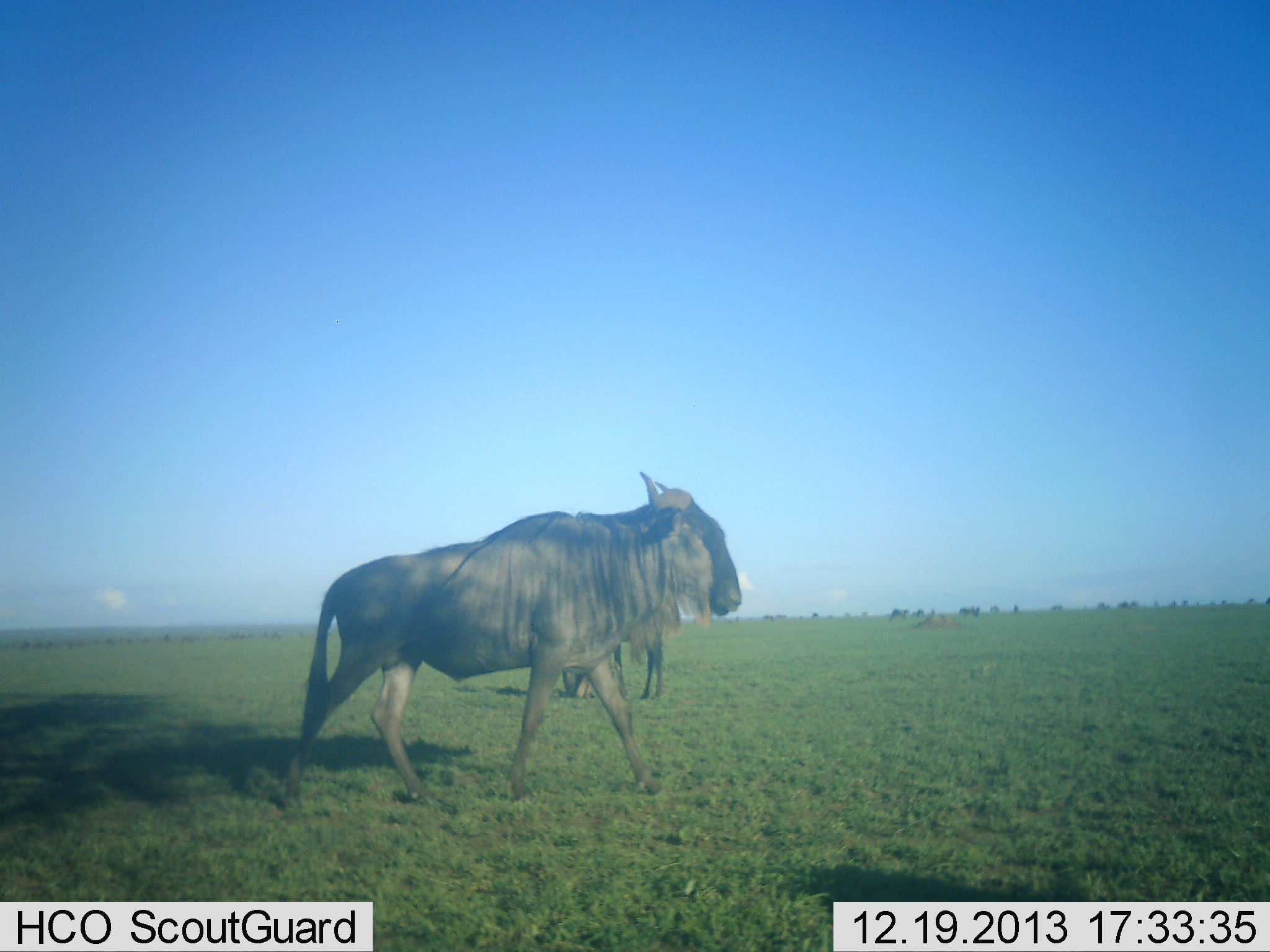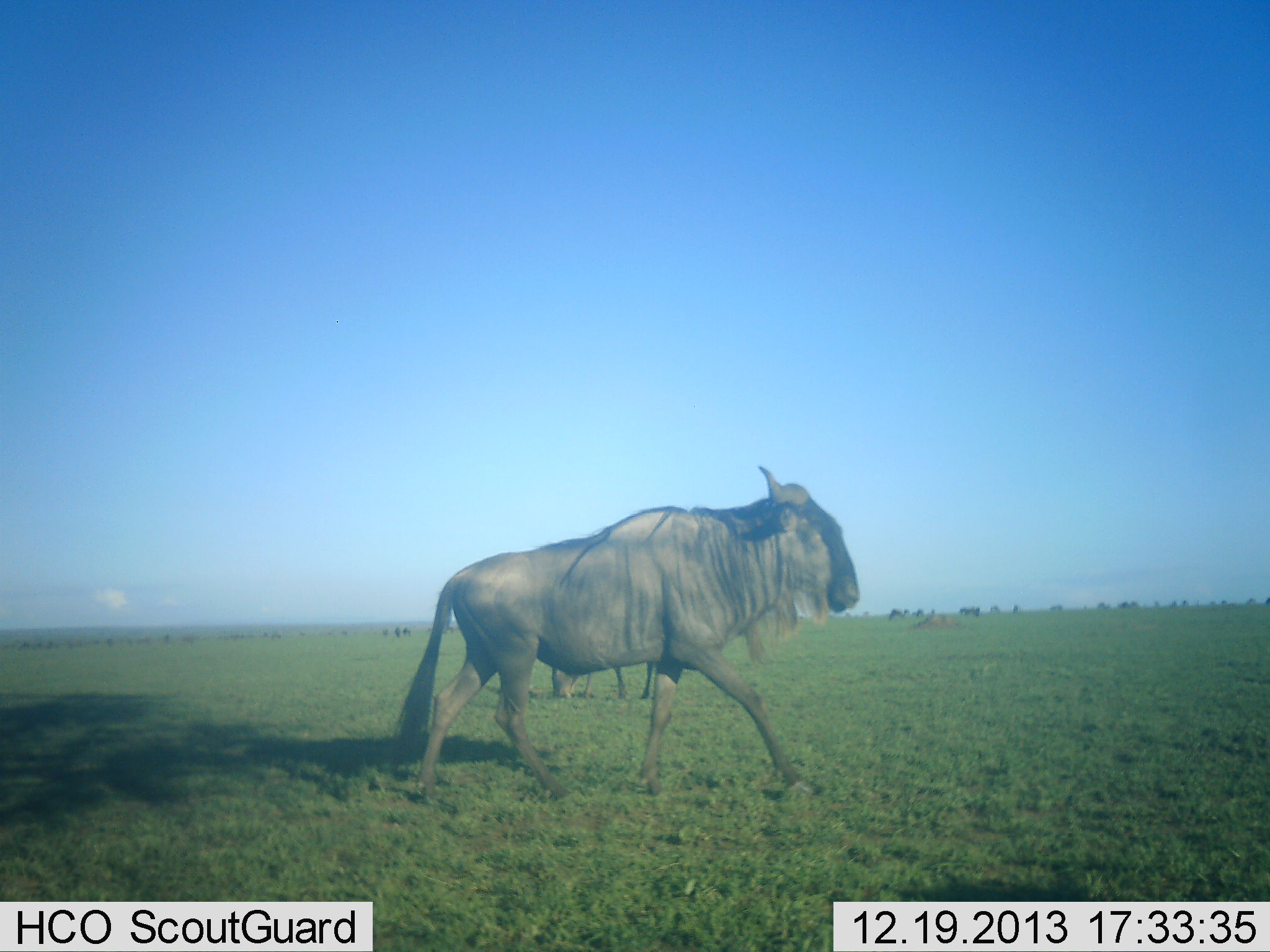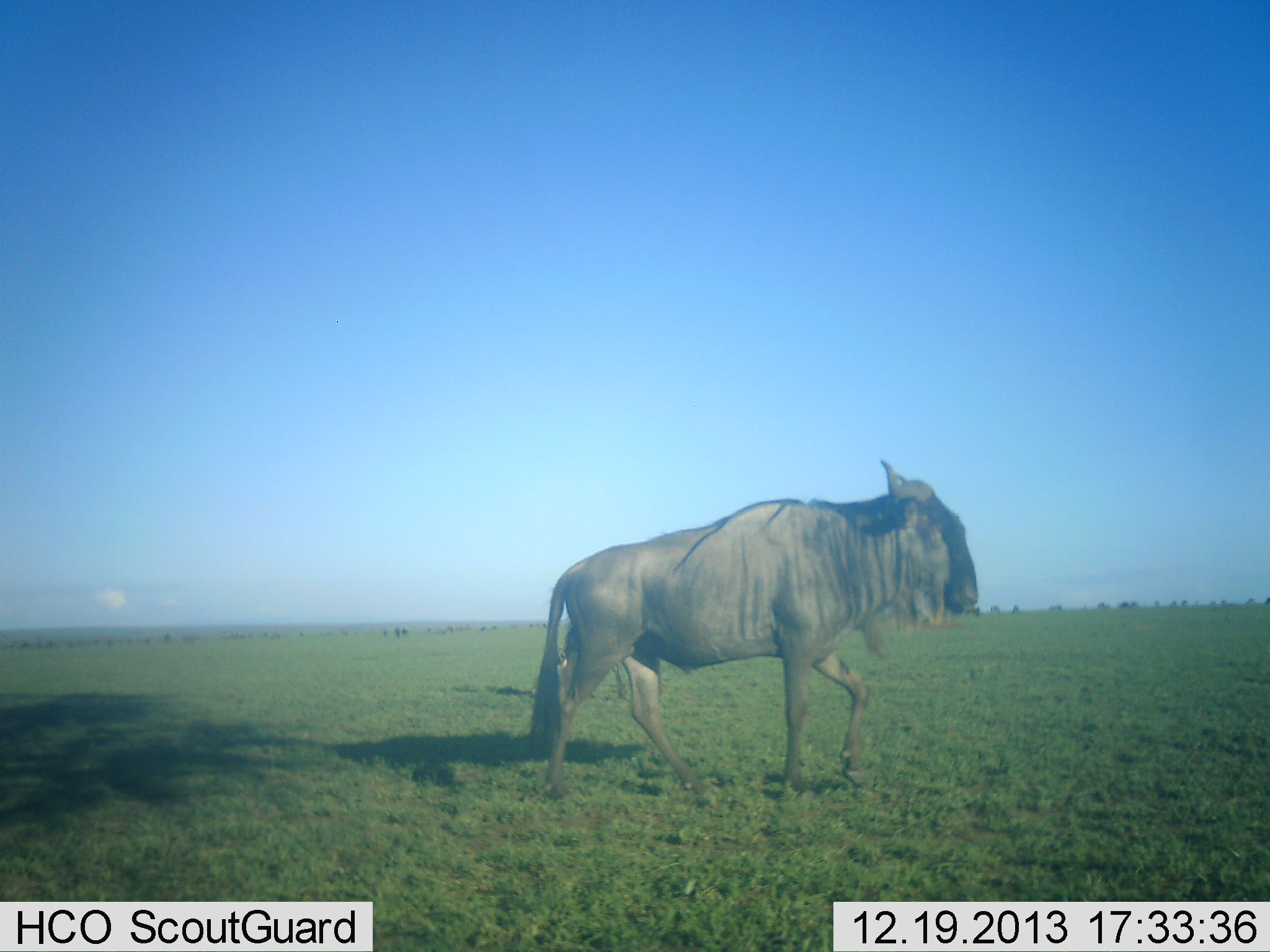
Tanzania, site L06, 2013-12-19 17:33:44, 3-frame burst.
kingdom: Animalia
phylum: Chordata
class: Mammalia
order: Artiodactyla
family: Bovidae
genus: Connochaetes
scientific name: Connochaetes taurinus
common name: blue wildebeest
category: wildebeest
Wildebeest (blue wildebeest) (Connochaetes taurinus), count 2. Behavior (volunteer vote fractions): standing 60%, resting 0%, moving 90%, interacting 0%. Young present (vote fraction): 0%. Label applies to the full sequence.